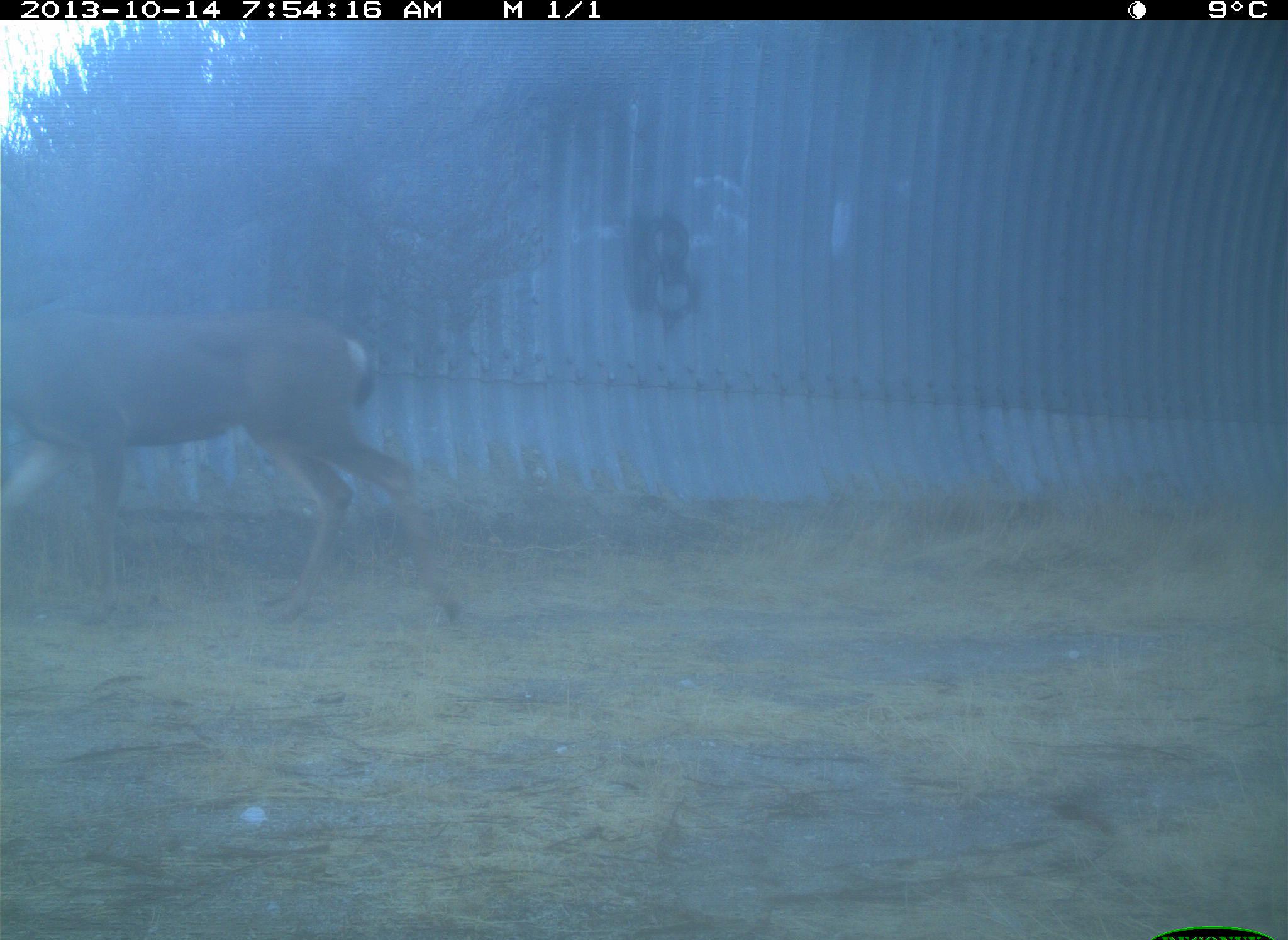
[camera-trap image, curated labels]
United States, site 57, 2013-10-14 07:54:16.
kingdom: Animalia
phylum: Chordata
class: Mammalia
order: Artiodactyla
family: Cervidae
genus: Odocoileus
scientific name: Odocoileus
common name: deer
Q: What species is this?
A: Deer (Odocoileus).